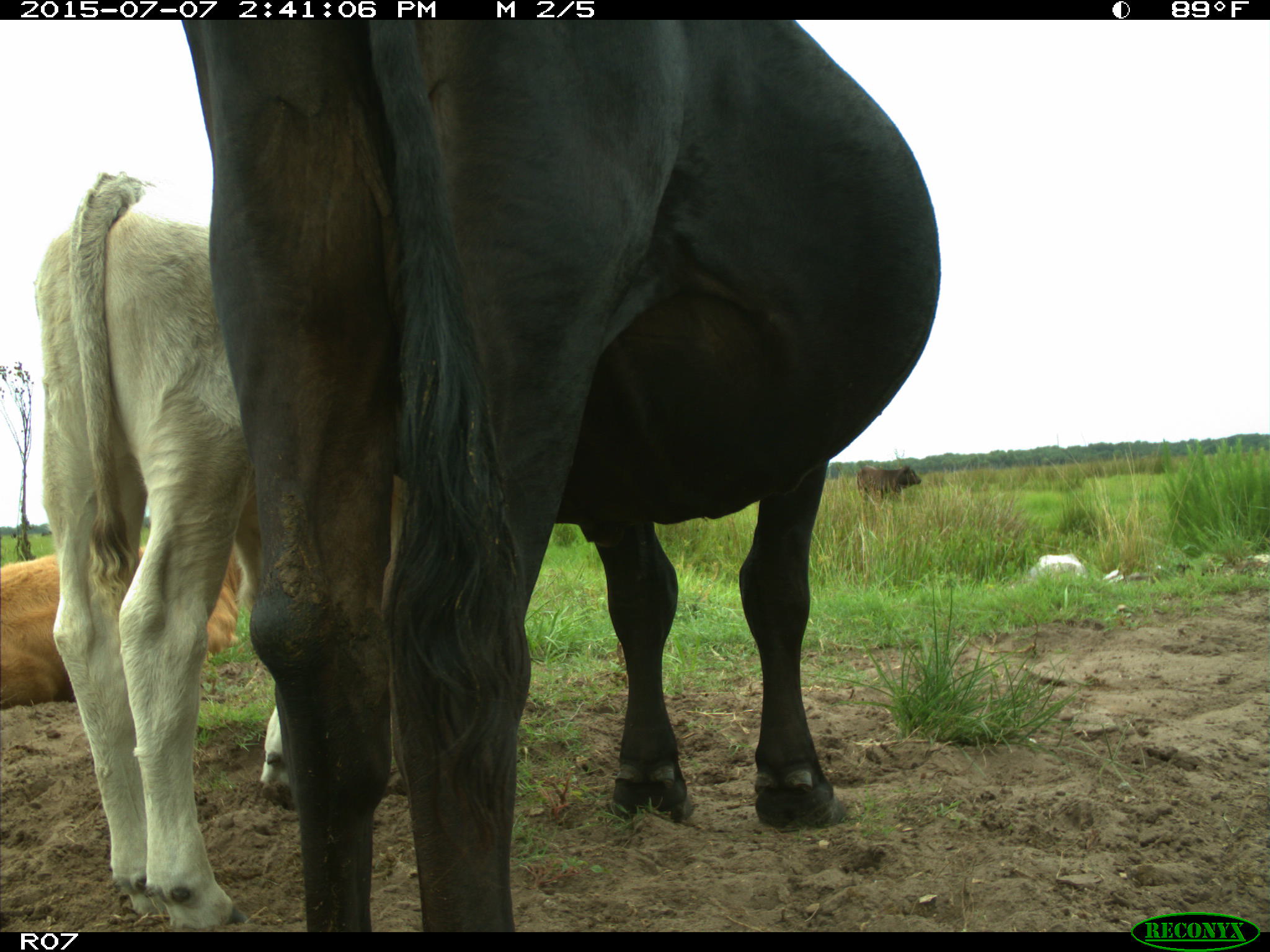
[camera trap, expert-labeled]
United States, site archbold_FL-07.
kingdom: Animalia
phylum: Chordata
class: Mammalia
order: Artiodactyla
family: Bovidae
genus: Bos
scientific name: Bos taurus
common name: domestic cow